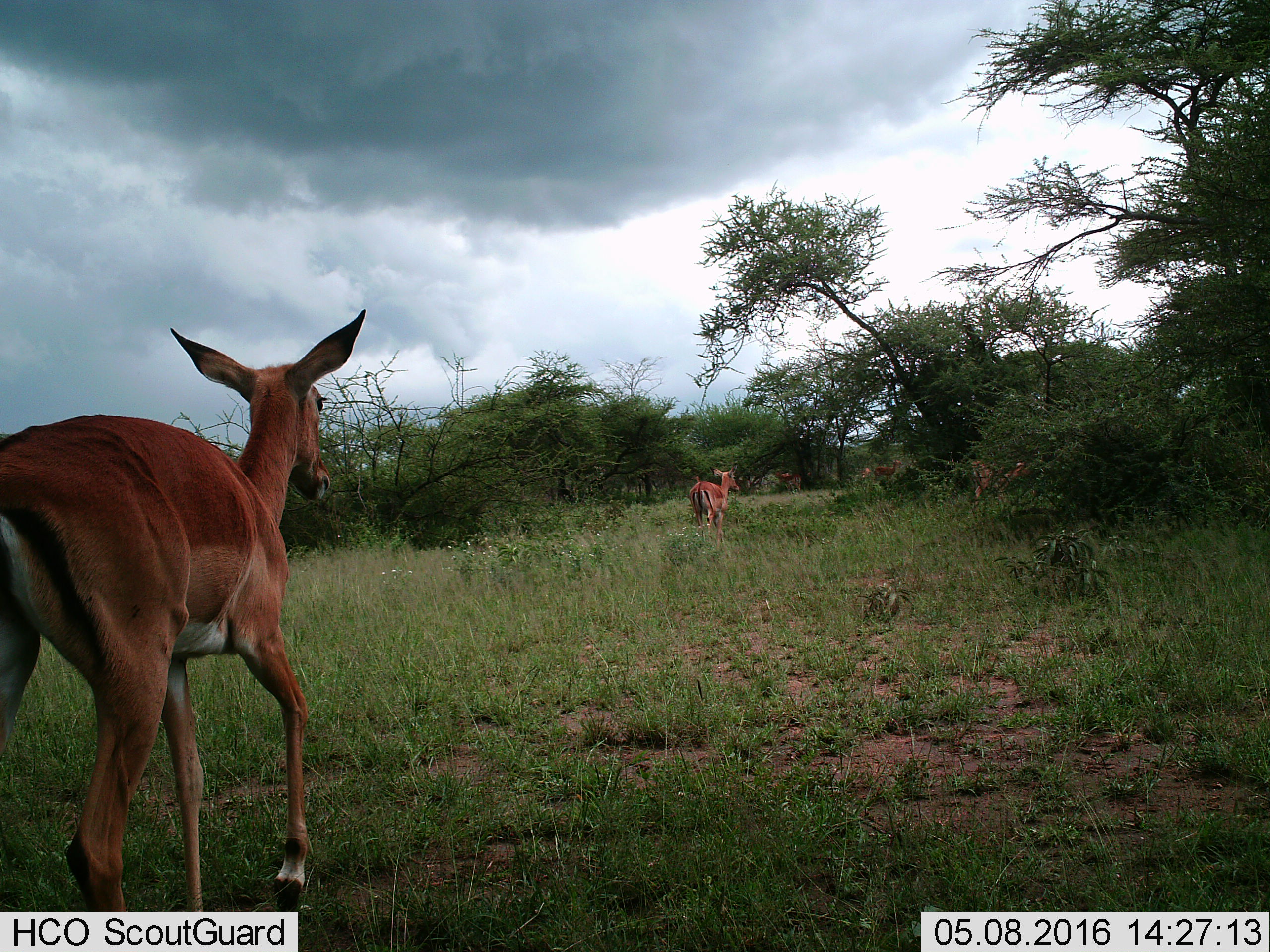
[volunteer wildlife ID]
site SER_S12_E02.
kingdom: Animalia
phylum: Chordata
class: Mammalia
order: Artiodactyla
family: Bovidae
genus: Aepyceros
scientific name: Aepyceros melampus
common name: impala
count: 6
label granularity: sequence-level